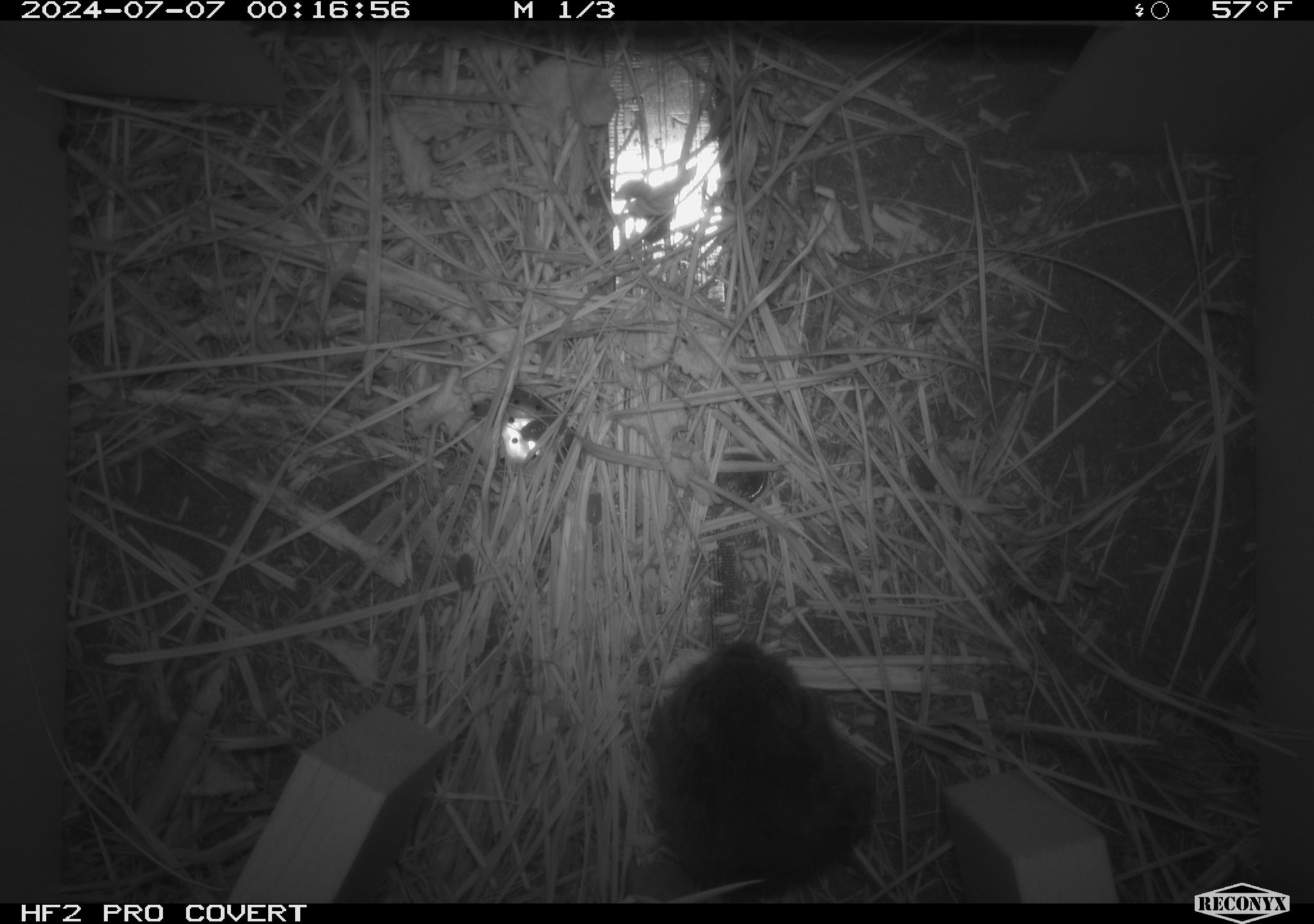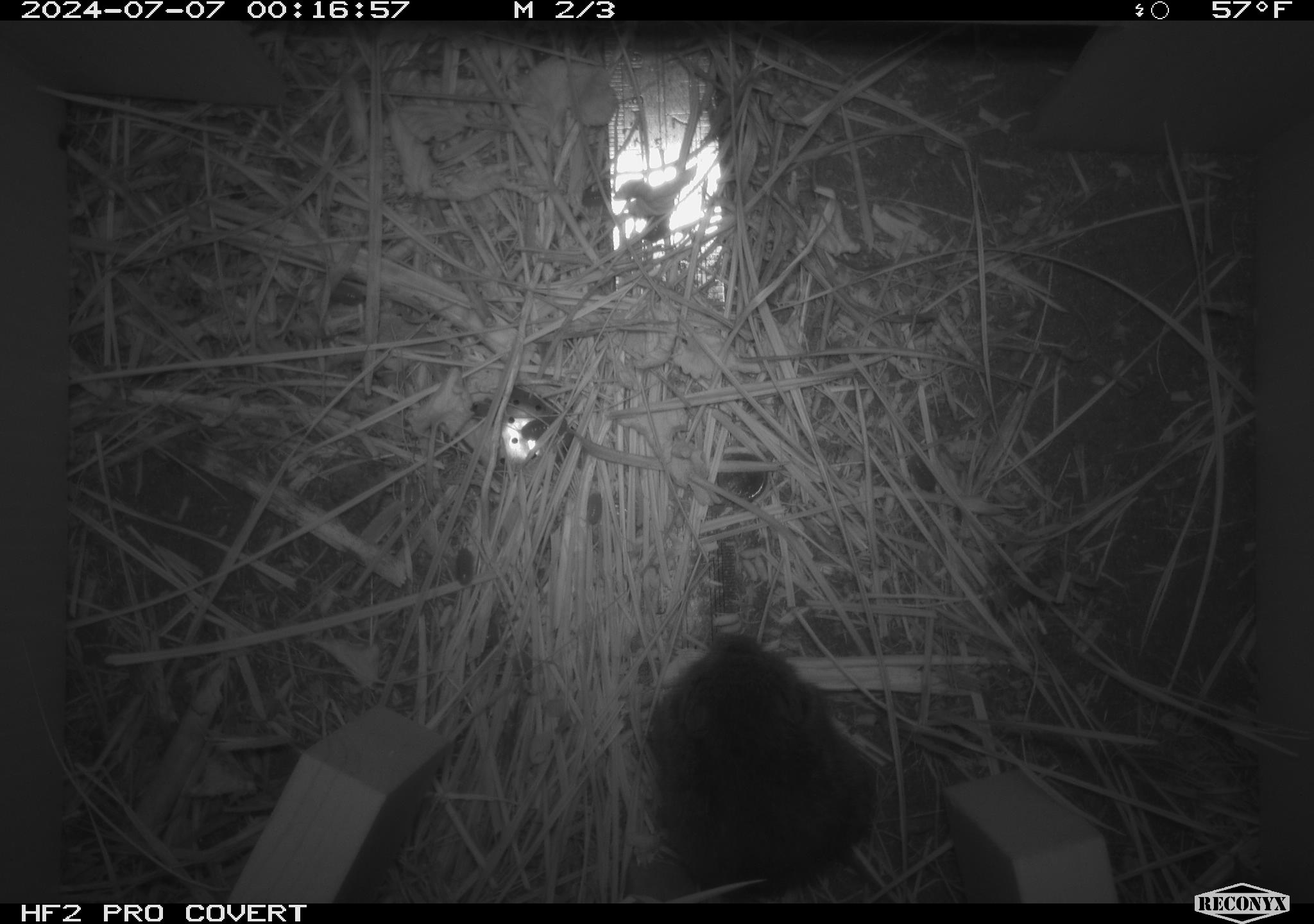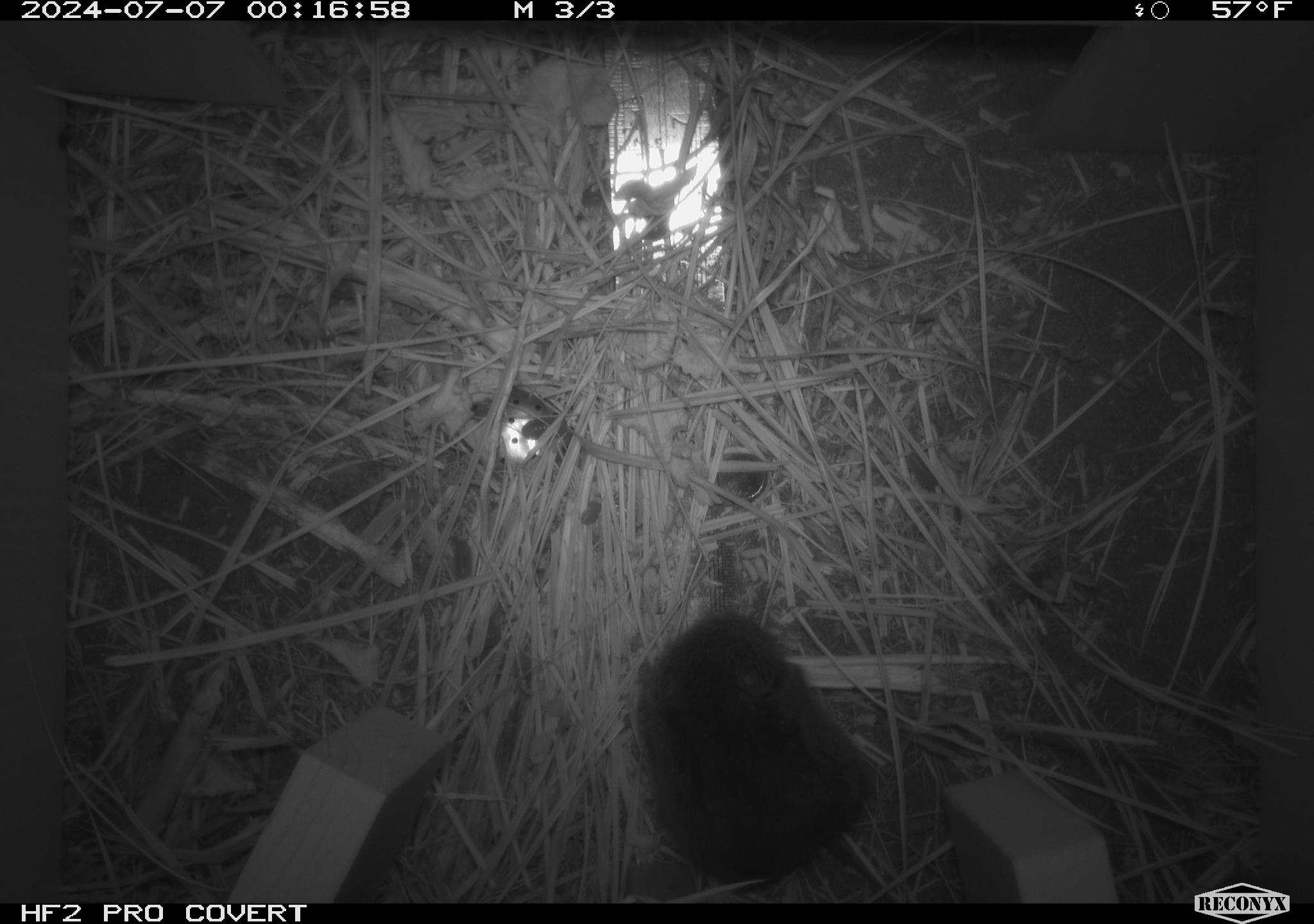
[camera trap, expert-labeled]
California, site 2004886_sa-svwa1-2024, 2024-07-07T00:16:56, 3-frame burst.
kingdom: Animalia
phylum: Chordata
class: Mammalia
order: Rodentia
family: Cricetidae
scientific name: Arvicolinae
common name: voles, lemmings, and muskrats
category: arvicolinae subfamily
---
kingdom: Animalia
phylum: Arthropoda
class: Malacostraca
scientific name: Malacostraca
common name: amphipods, crabs, isopods, krill, lobsters and shrimps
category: malacostracan